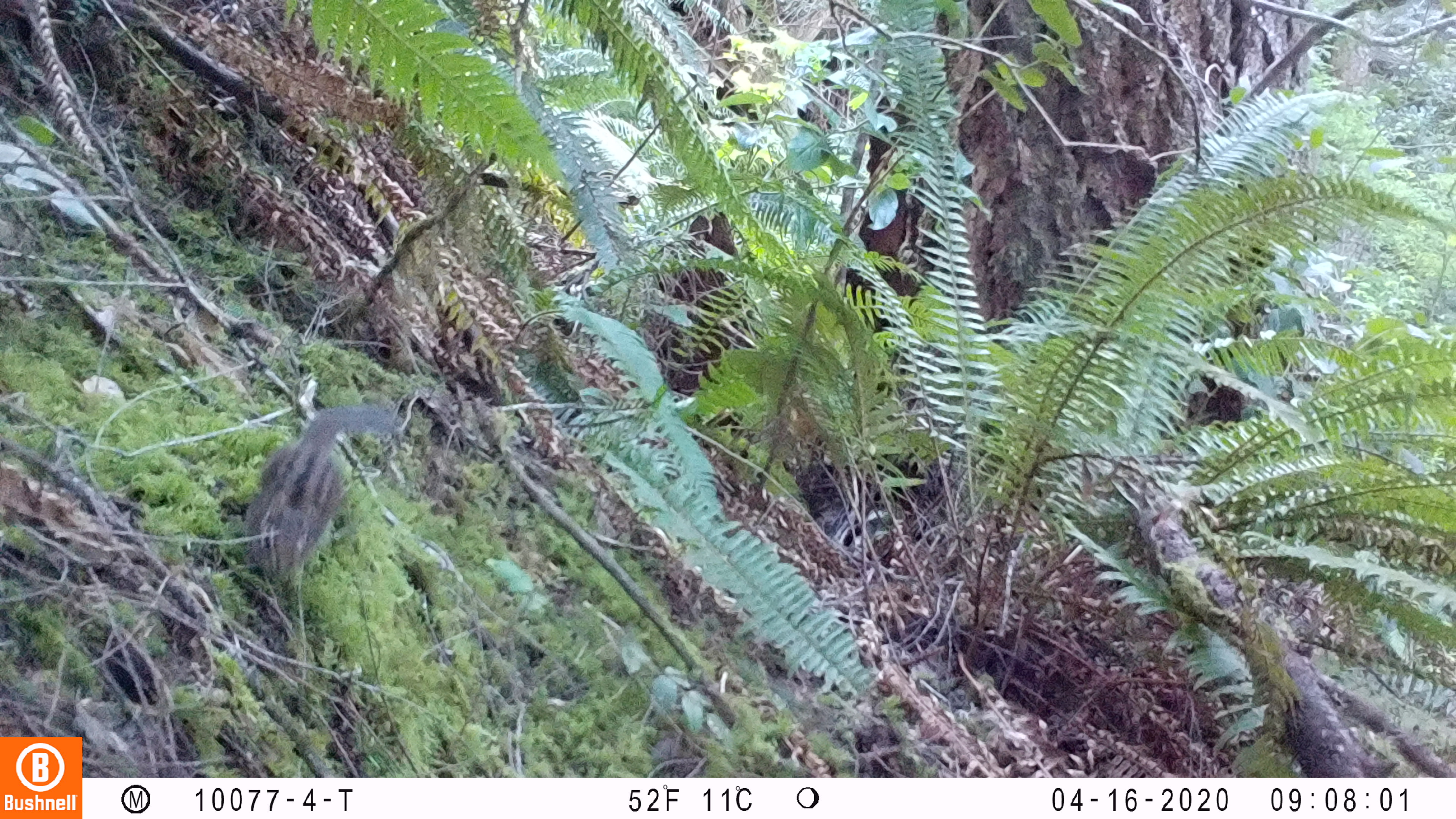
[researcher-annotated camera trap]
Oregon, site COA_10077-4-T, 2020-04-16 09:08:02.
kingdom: Animalia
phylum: Chordata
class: Mammalia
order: Rodentia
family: Sciuridae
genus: Neotamias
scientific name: Neotamias townsendii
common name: townsend's chipmunk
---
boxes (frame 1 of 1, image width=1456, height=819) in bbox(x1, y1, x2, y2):
townsend's chipmunk: bbox(236, 395, 404, 595)